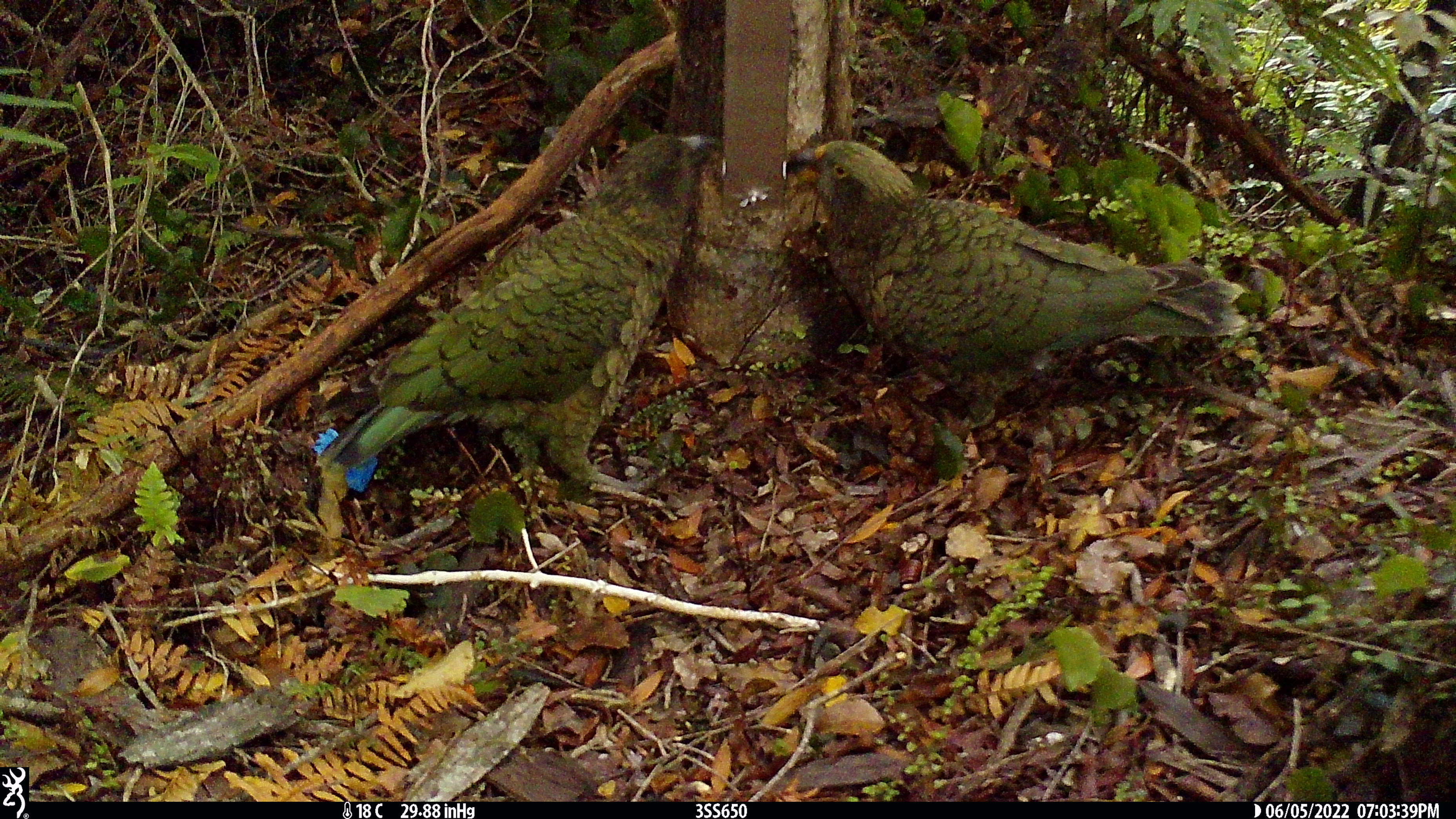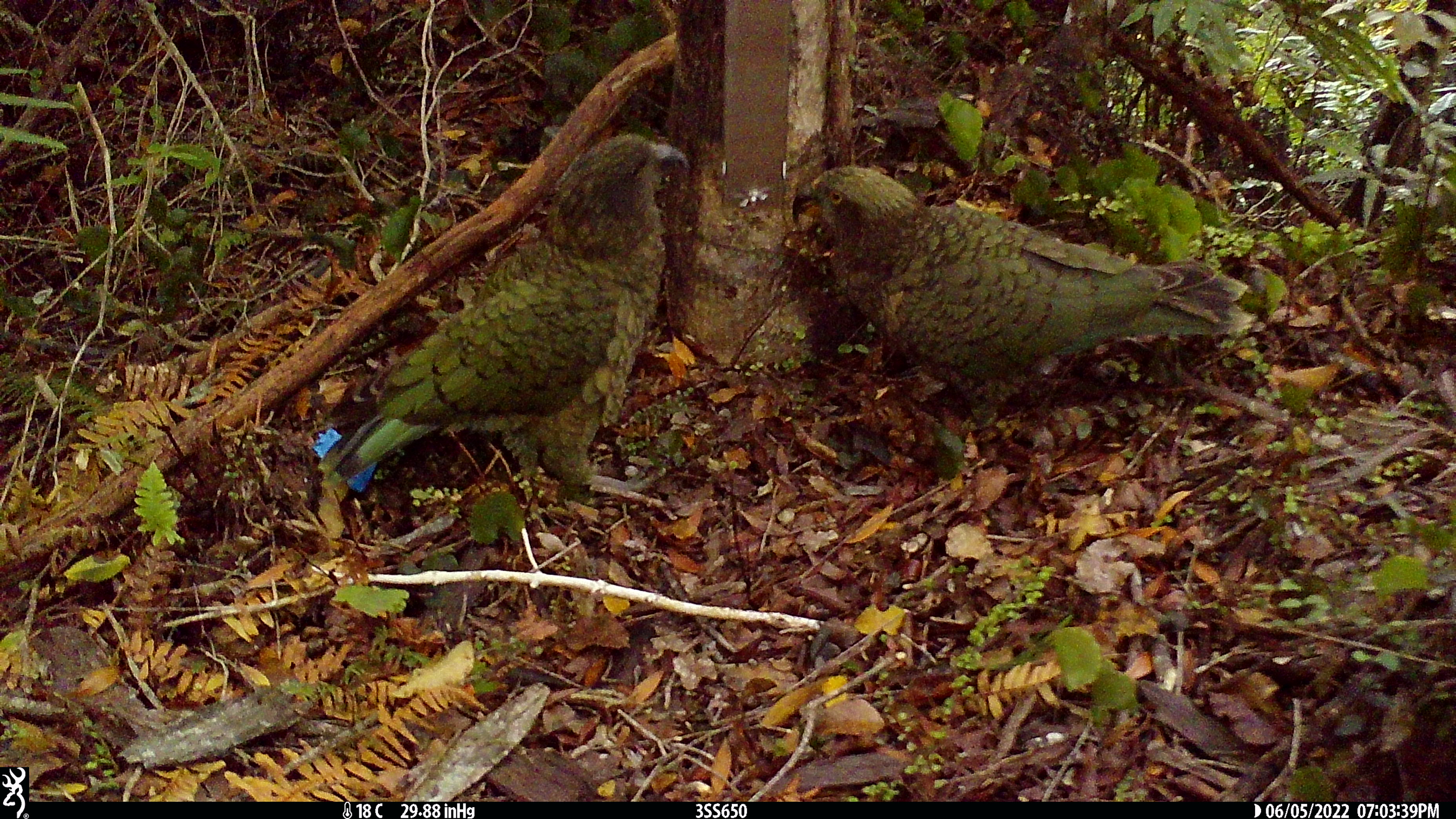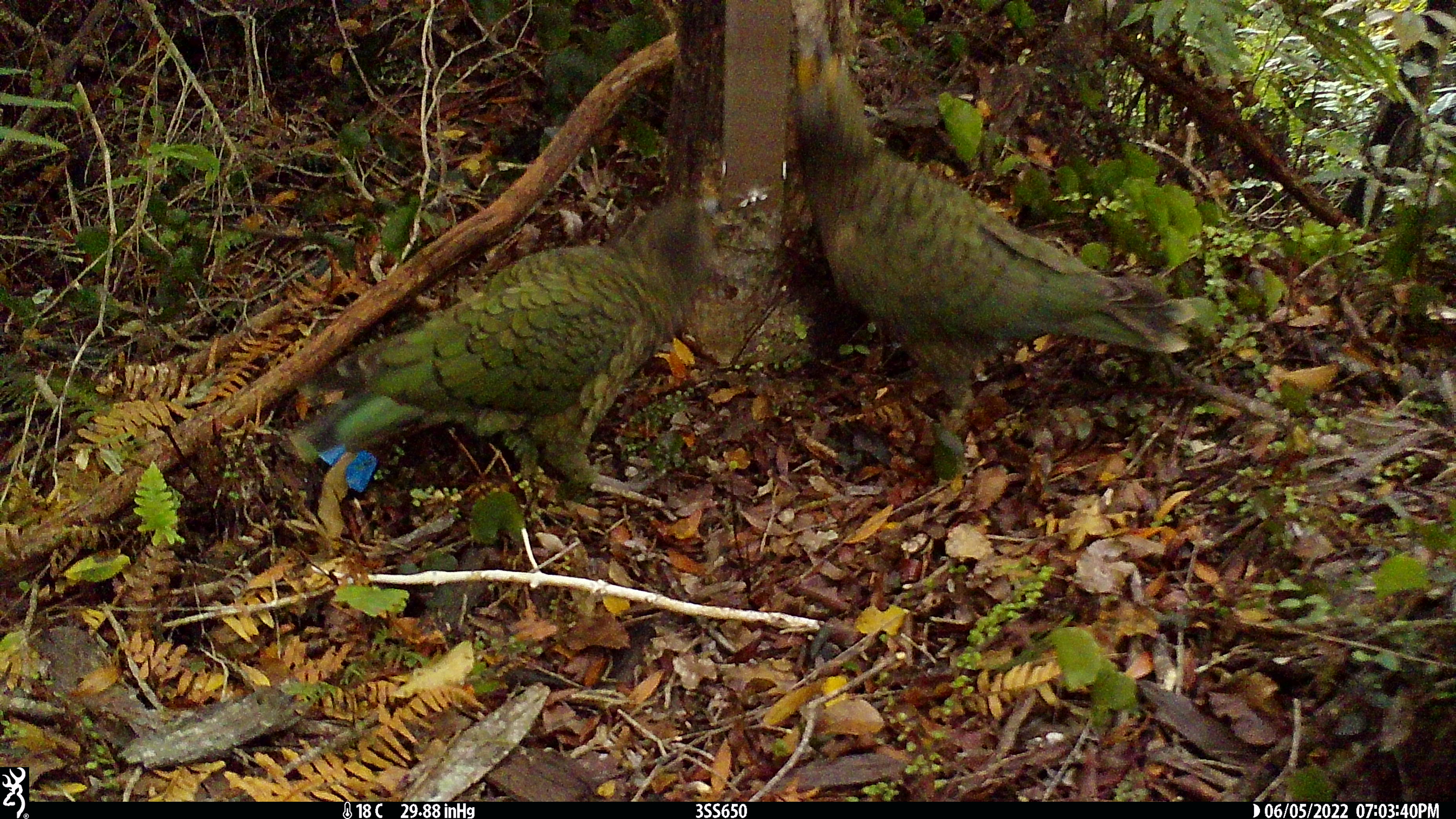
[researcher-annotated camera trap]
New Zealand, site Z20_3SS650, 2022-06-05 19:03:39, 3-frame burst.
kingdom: Animalia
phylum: Chordata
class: Aves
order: Psittaciformes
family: Strigopidae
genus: Nestor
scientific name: Nestor notabilis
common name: kea